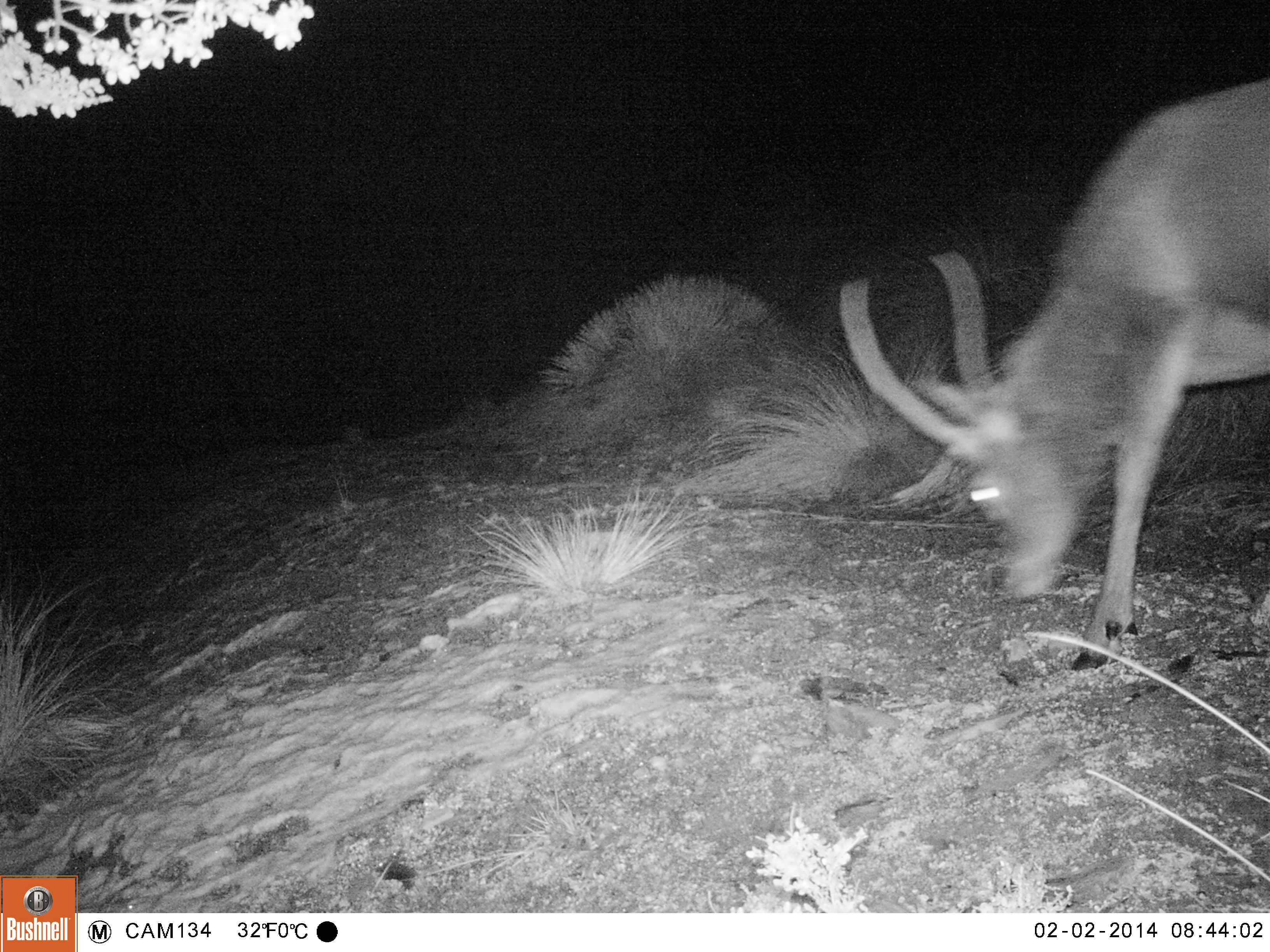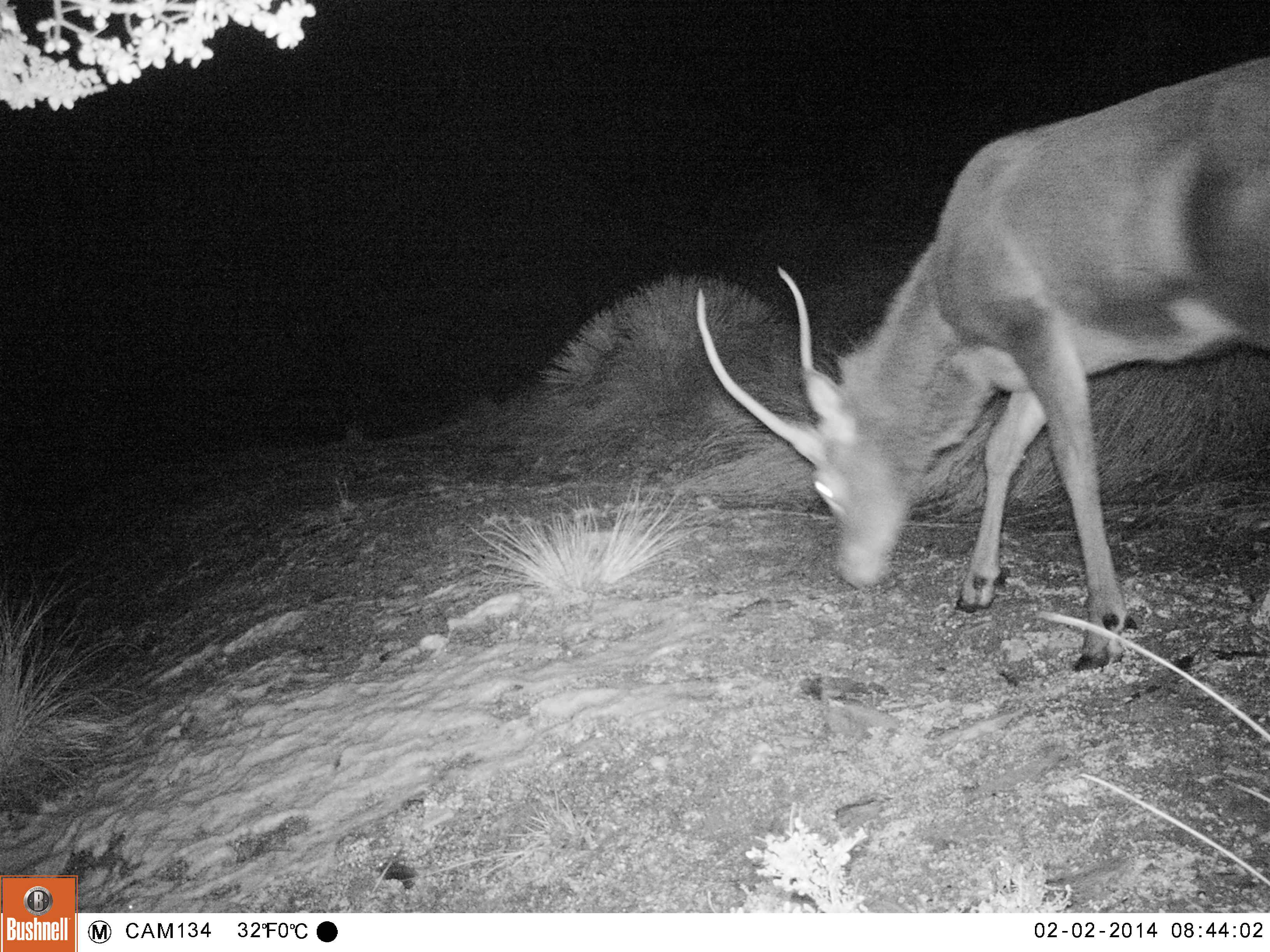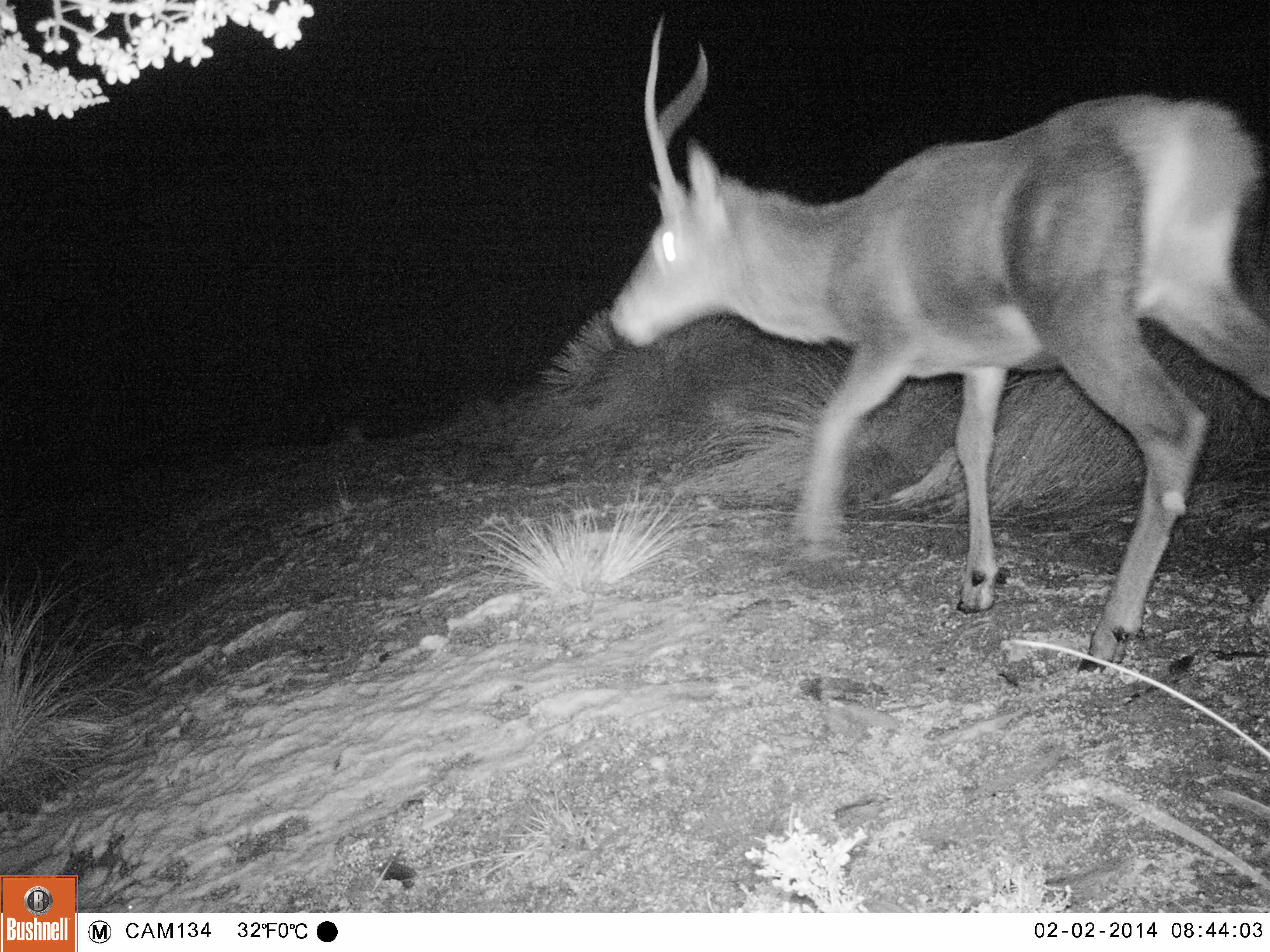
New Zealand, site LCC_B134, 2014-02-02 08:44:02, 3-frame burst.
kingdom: Animalia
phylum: Chordata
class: Mammalia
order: Artiodactyla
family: Cervidae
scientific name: Cervidae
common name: deer